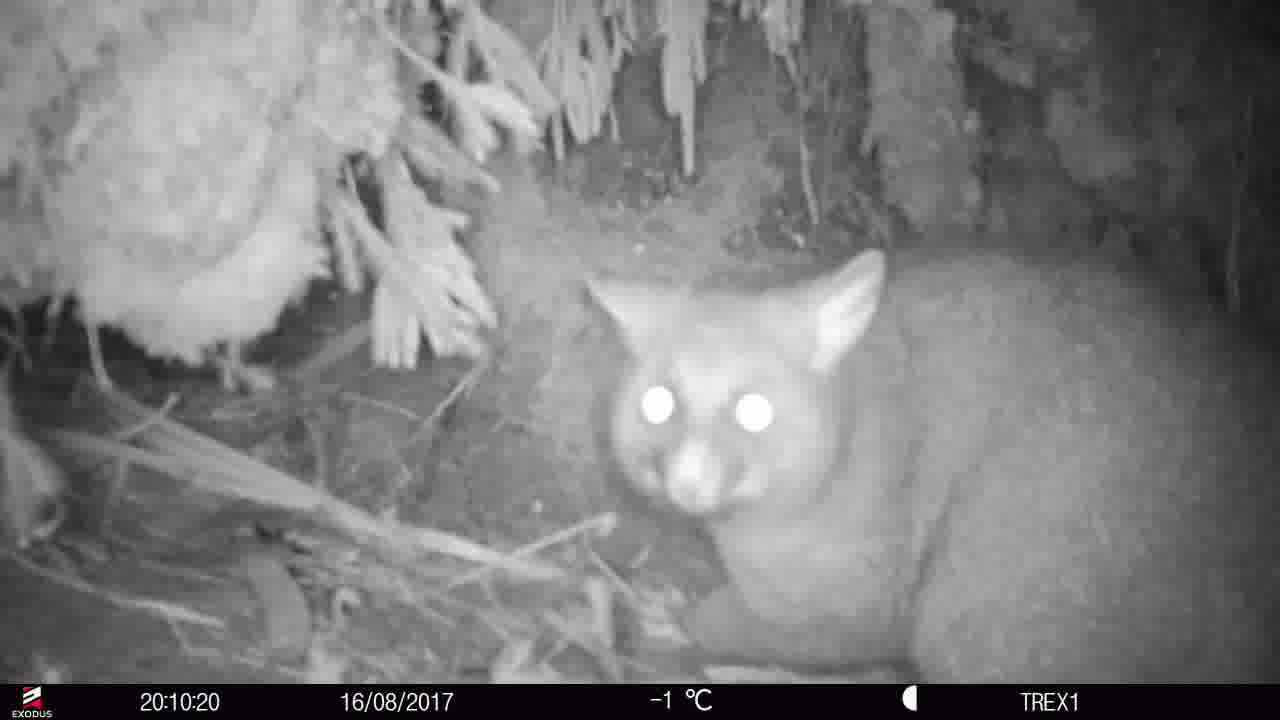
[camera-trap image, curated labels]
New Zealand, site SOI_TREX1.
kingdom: Animalia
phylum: Chordata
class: Mammalia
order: Diprotodontia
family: Phalangeridae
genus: Trichosurus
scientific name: Trichosurus vulpecula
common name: common brushtail possum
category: possum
Possum (common brushtail possum) (Trichosurus vulpecula).